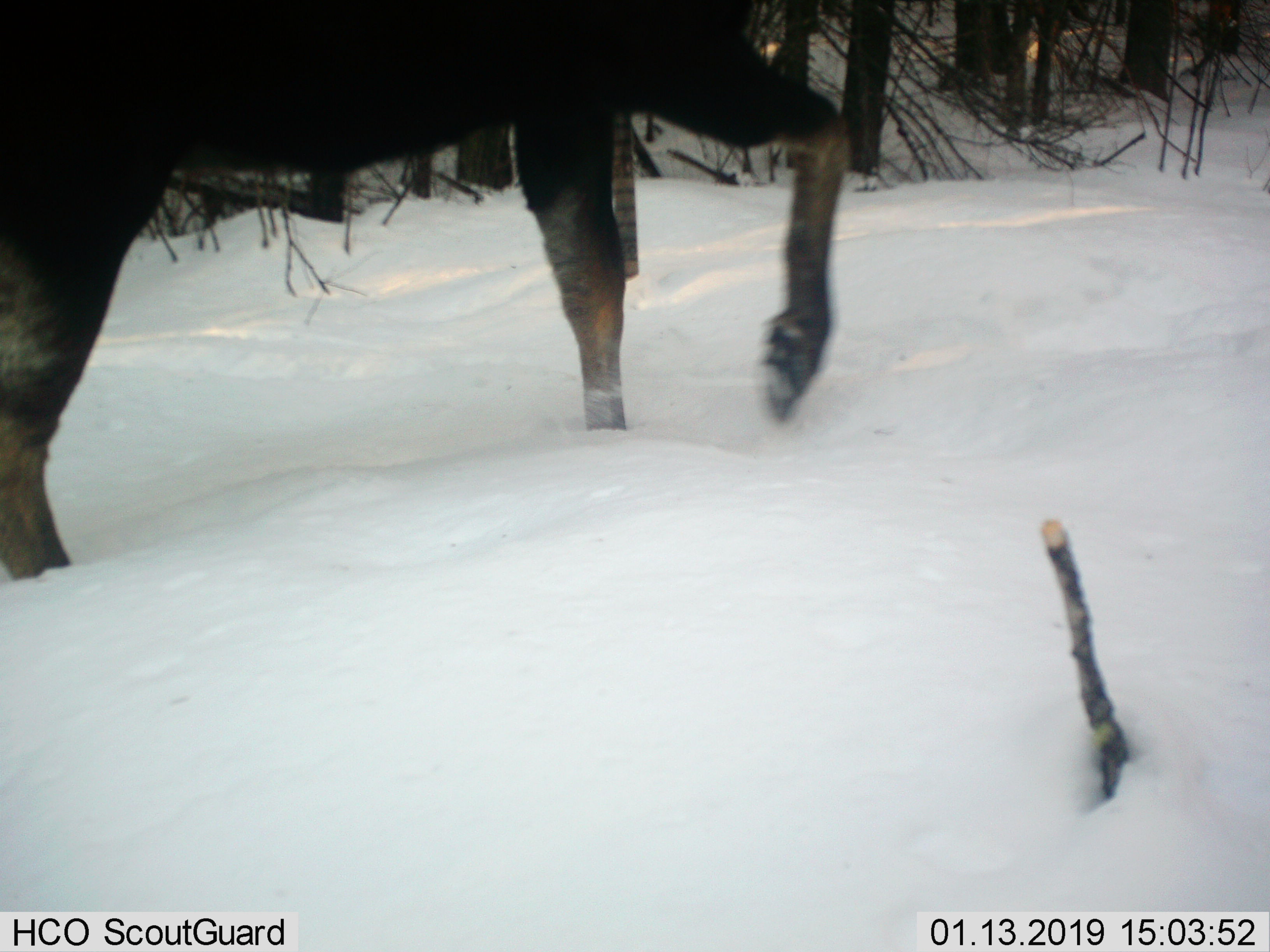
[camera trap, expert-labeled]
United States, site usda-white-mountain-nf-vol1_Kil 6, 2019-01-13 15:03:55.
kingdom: Animalia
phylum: Chordata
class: Mammalia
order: Artiodactyla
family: Cervidae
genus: Alces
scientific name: Alces alces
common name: moose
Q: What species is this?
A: Moose (Alces alces).